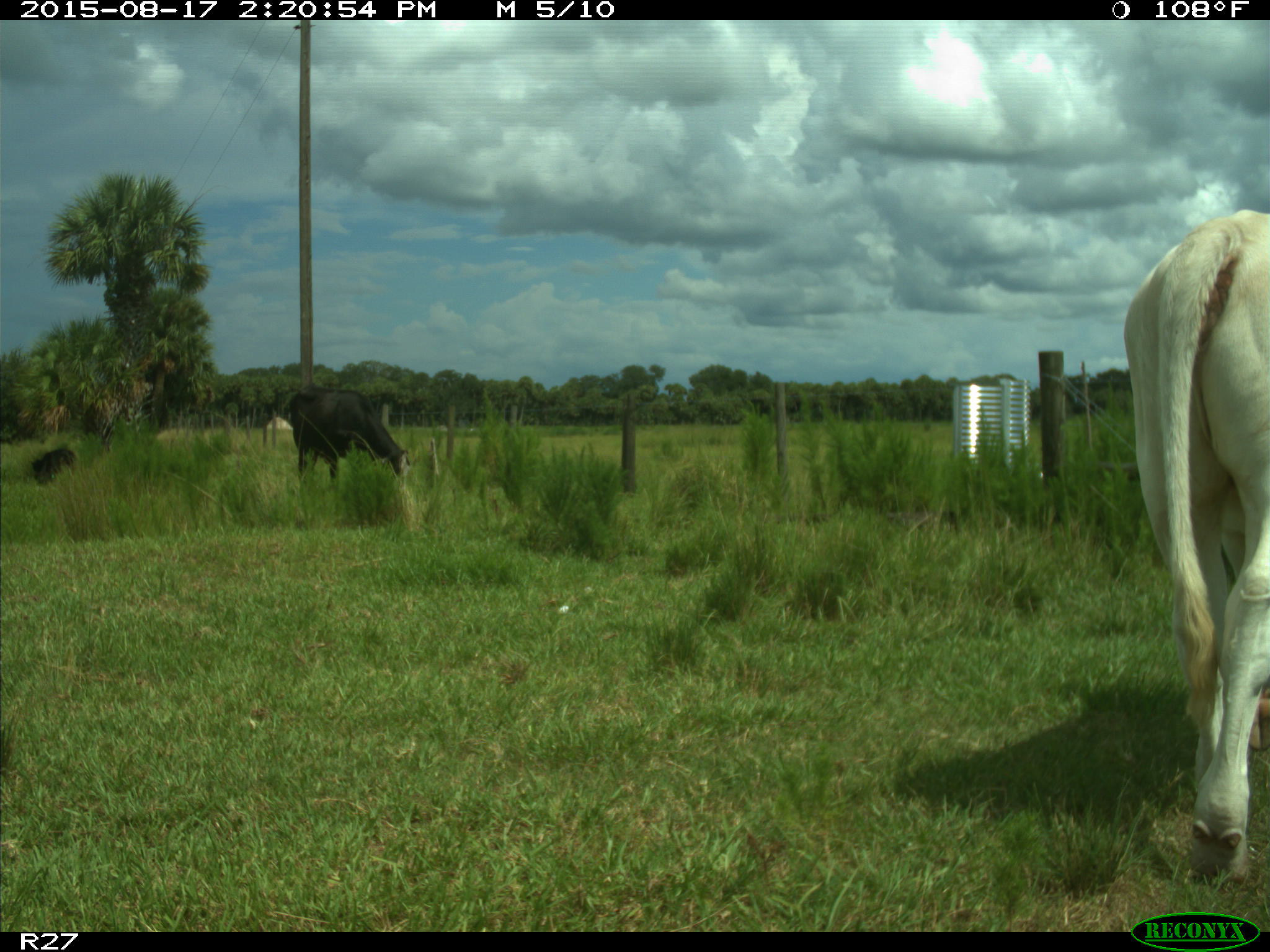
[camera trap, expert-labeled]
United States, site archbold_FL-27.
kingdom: Animalia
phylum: Chordata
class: Mammalia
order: Artiodactyla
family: Bovidae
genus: Bos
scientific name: Bos taurus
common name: domestic cow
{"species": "Bos taurus (domestic cow)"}